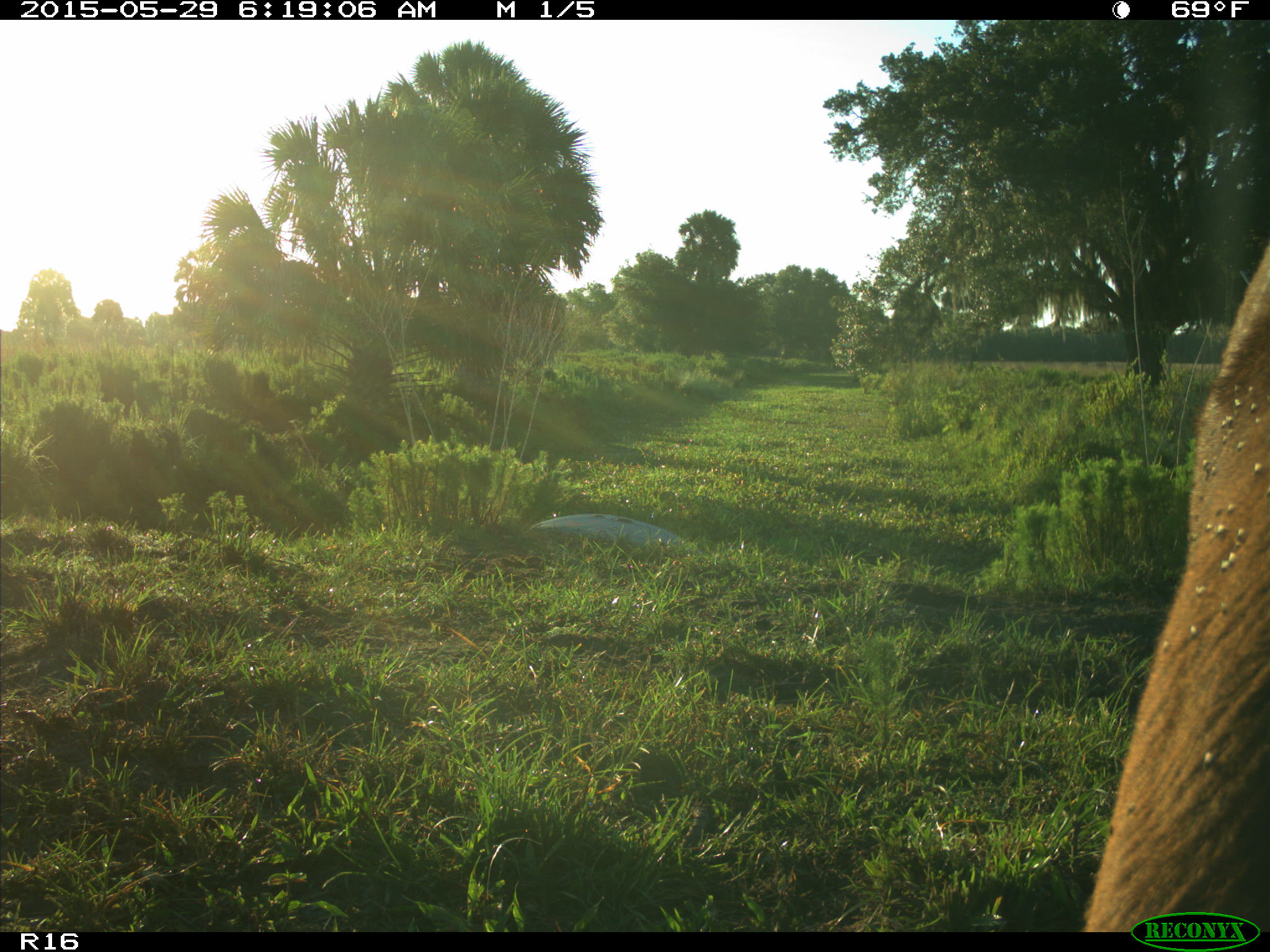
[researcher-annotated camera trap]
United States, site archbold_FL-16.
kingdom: Animalia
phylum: Chordata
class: Mammalia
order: Artiodactyla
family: Bovidae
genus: Bos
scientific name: Bos taurus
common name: domestic cow